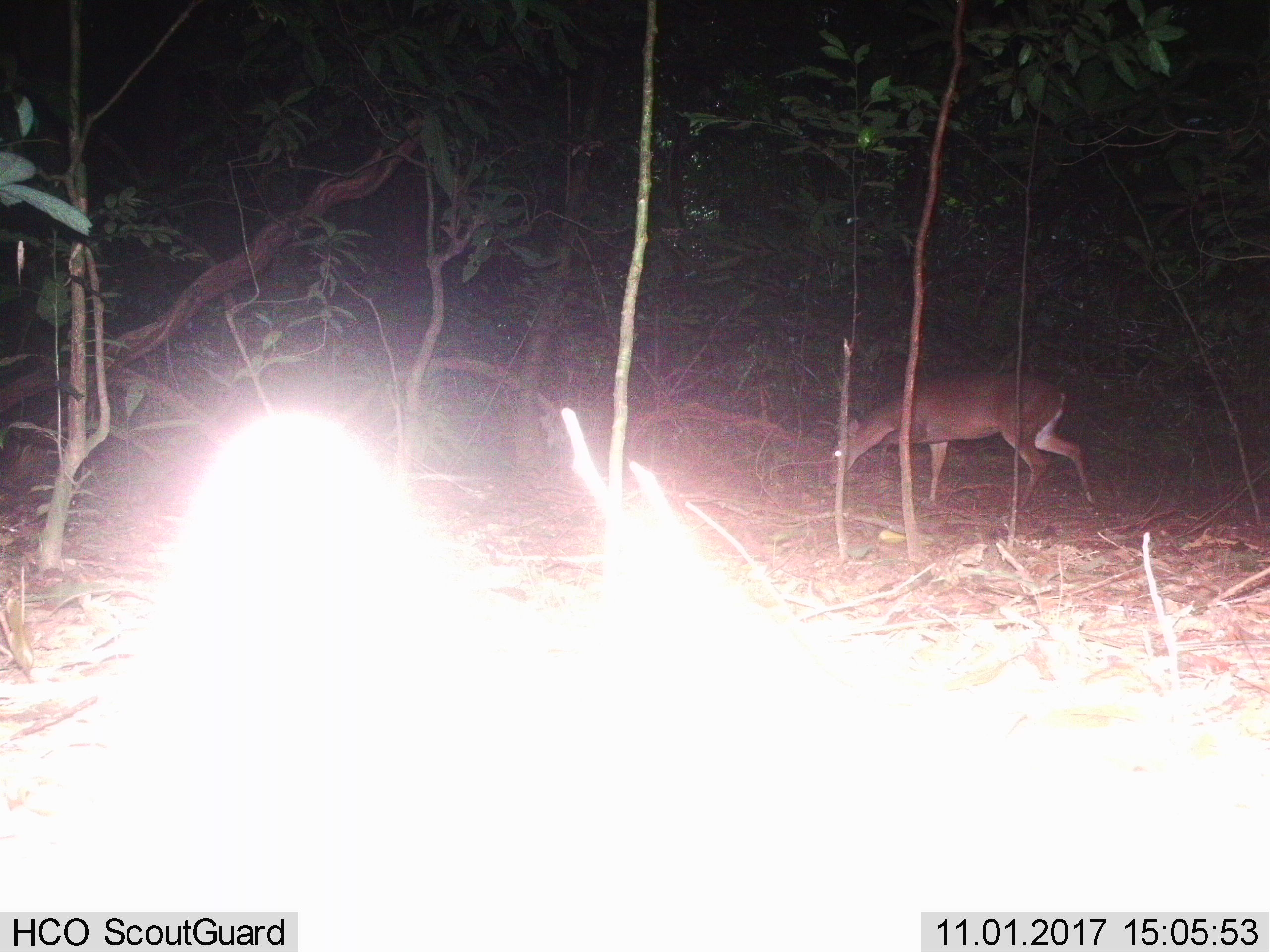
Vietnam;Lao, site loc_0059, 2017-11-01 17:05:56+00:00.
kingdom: Animalia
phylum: Chordata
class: Mammalia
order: Artiodactyla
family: Cervidae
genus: Muntiacus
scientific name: Muntiacus vuquangensis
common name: large-antlered muntjac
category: large antlered muntjac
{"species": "large antlered muntjac (large-antlered muntjac) (Muntiacus vuquangensis)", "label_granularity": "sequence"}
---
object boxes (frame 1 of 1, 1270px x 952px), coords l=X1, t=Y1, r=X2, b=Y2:
large antlered muntjac: l=823, t=371, r=1094, b=509